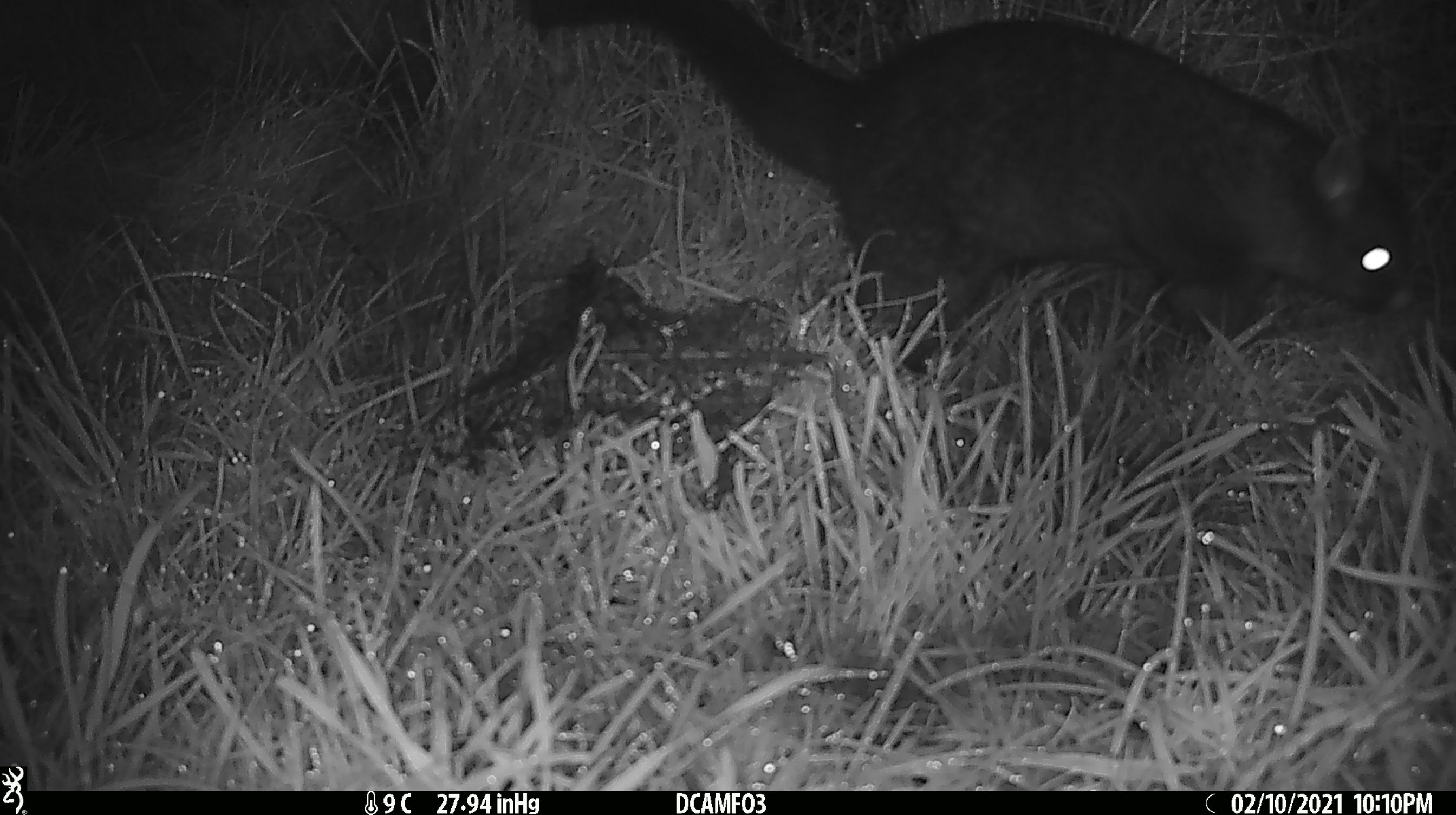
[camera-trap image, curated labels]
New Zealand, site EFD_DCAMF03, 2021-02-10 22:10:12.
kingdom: Animalia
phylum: Chordata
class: Mammalia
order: Diprotodontia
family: Phalangeridae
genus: Trichosurus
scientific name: Trichosurus vulpecula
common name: common brushtail possum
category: possum